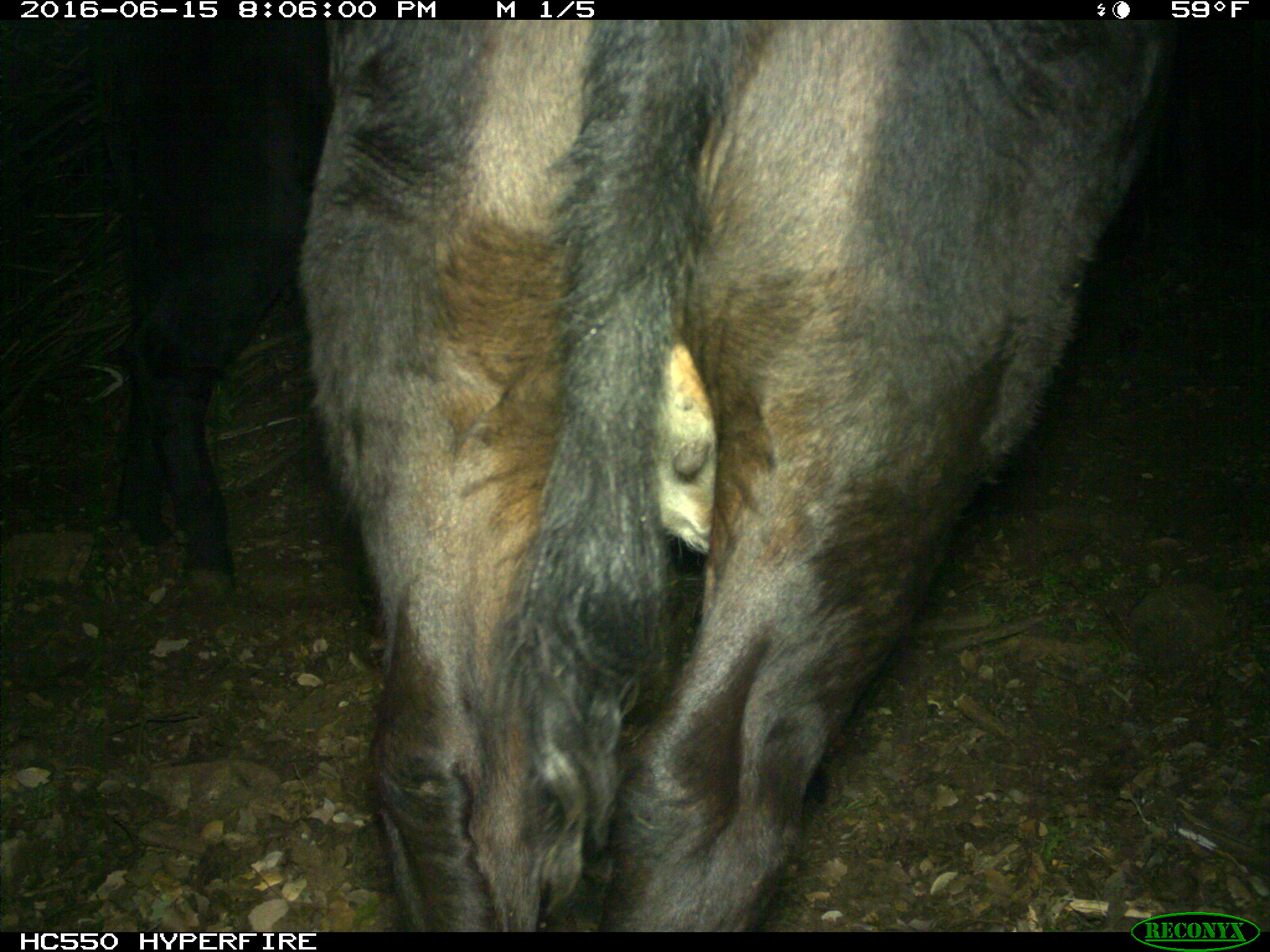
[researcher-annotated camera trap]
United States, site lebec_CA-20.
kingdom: Animalia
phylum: Chordata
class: Mammalia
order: Artiodactyla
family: Bovidae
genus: Bos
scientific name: Bos taurus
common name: domestic cow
Bos taurus (domestic cow).